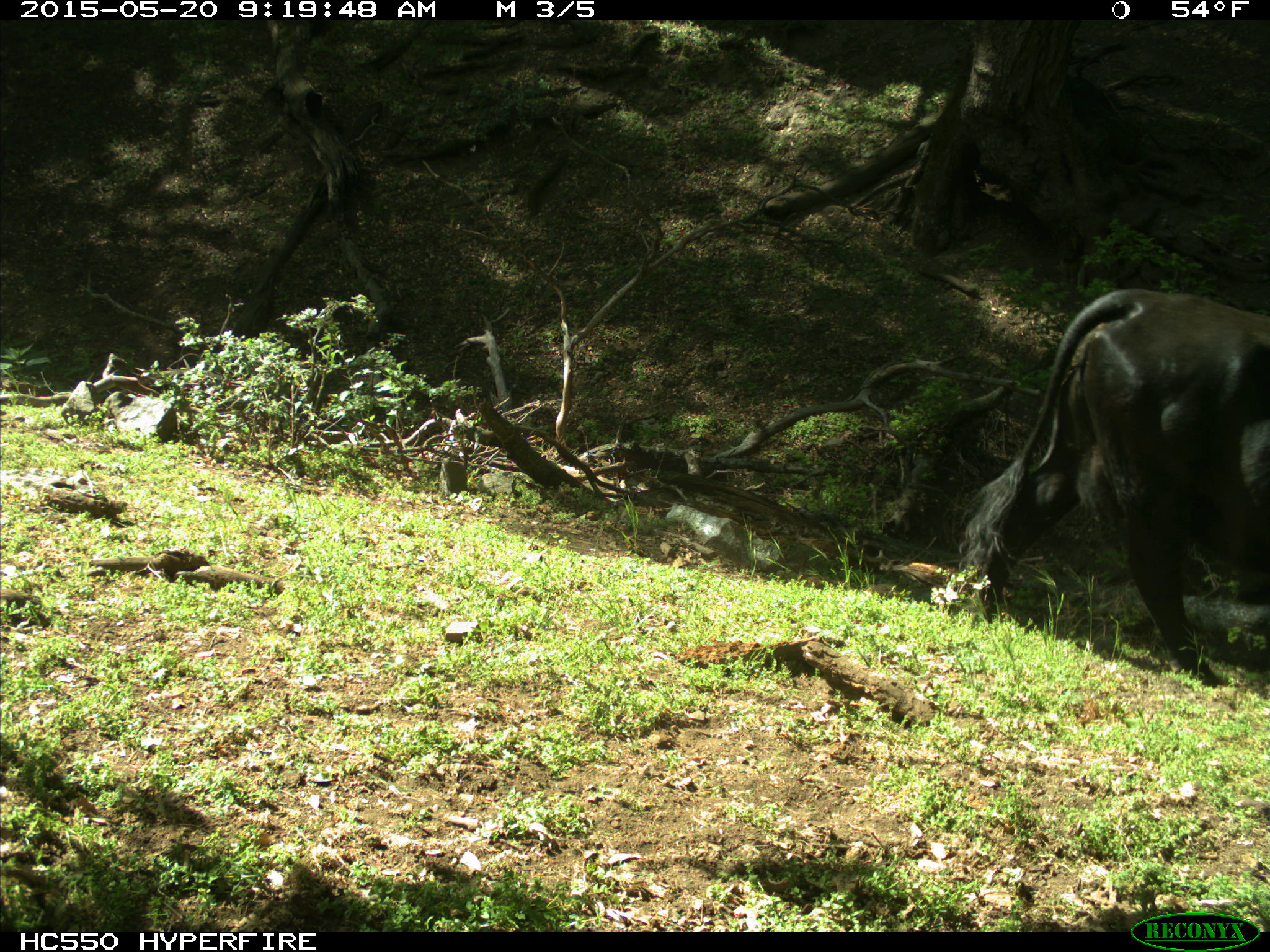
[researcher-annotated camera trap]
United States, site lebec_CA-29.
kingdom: Animalia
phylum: Chordata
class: Mammalia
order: Artiodactyla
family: Bovidae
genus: Bos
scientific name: Bos taurus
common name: domestic cow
Bos taurus (domestic cow).